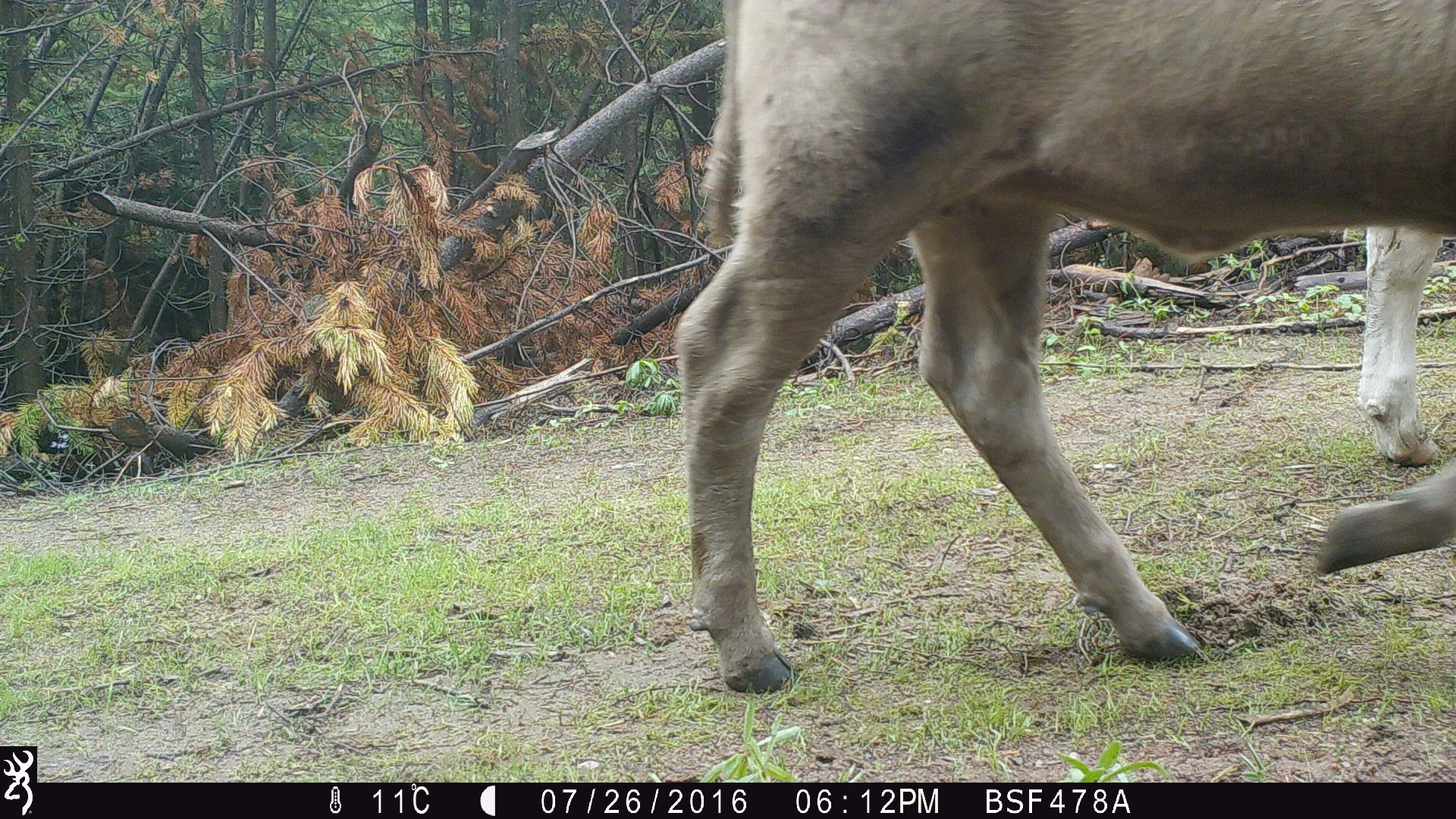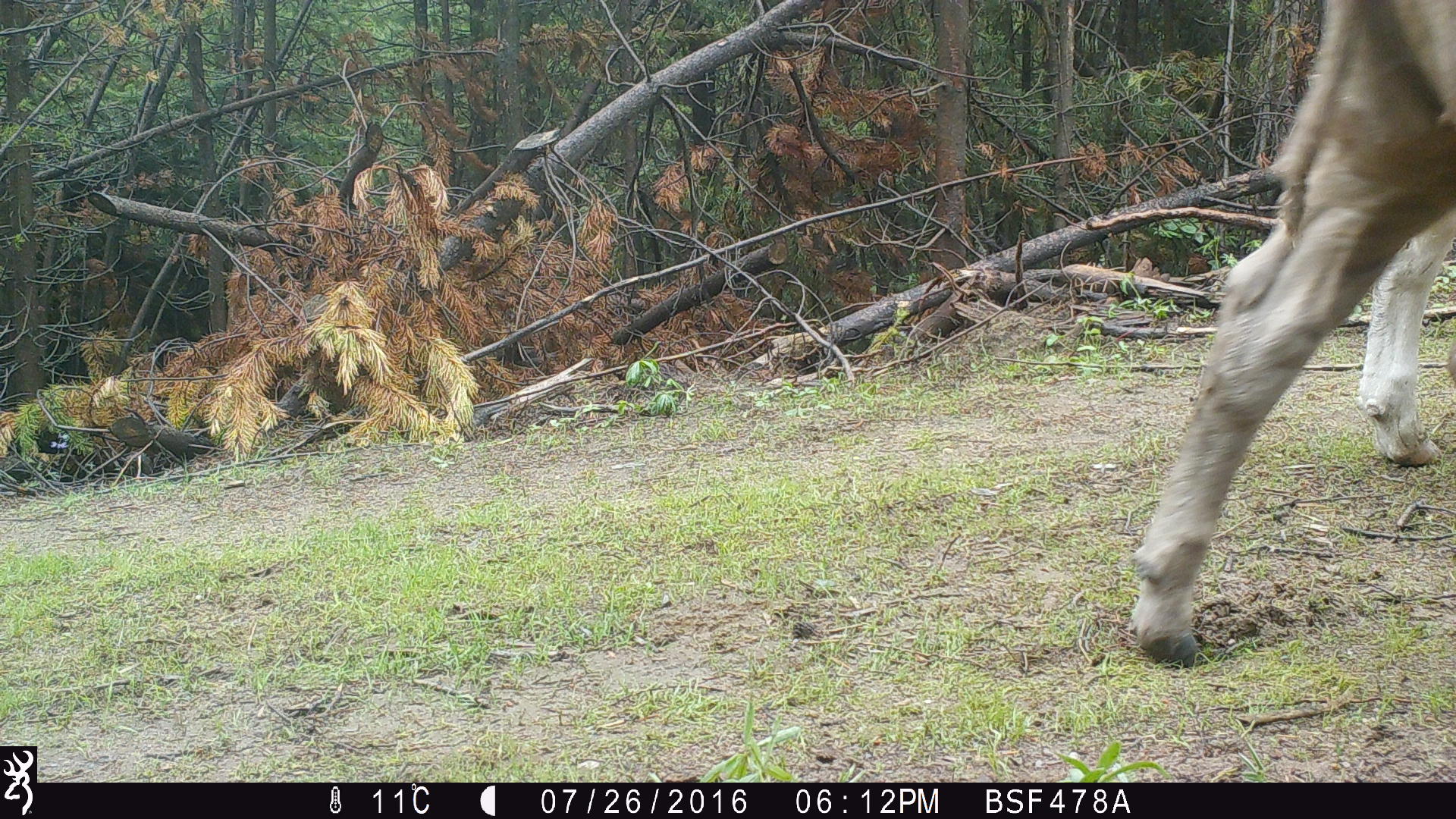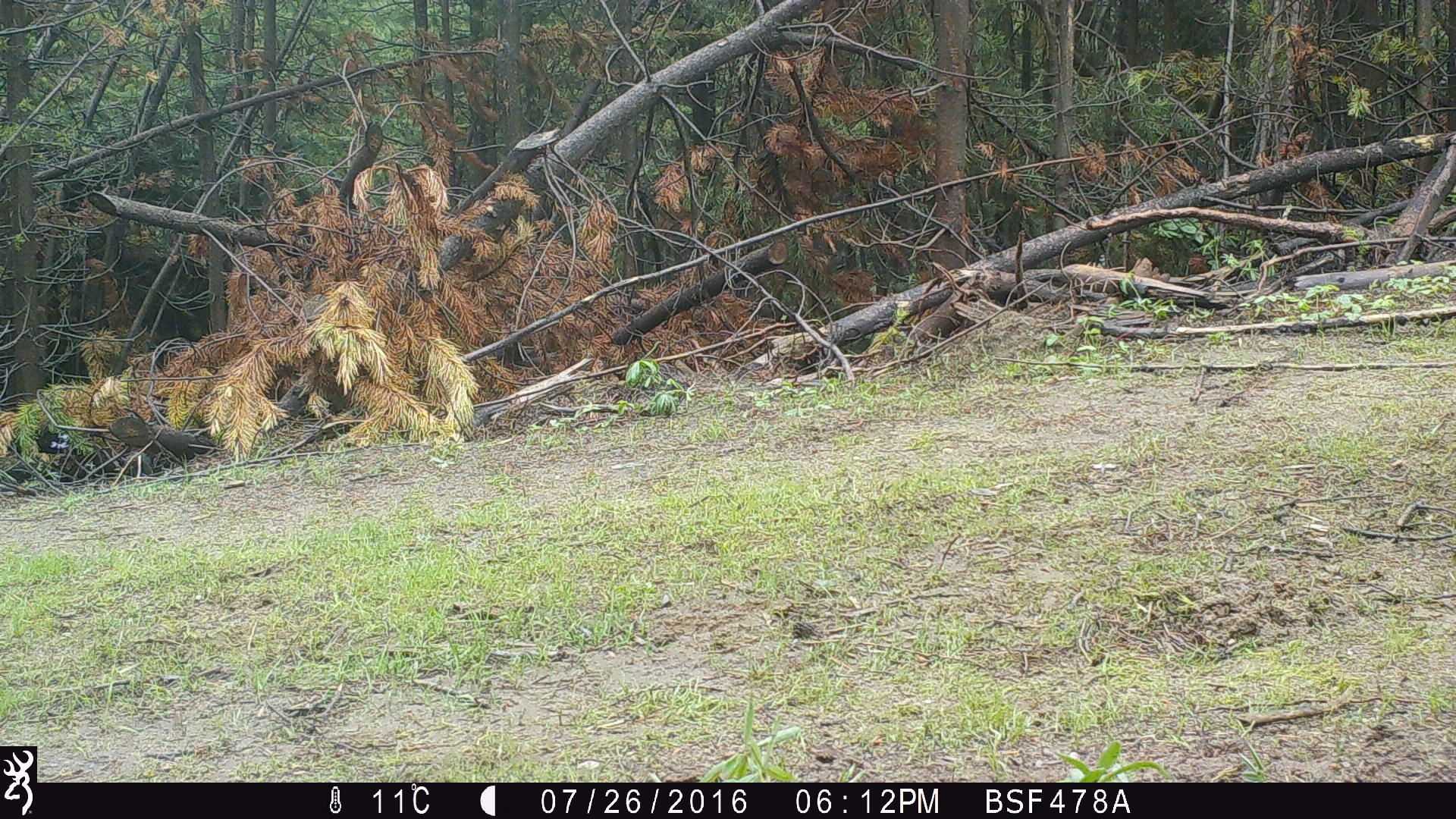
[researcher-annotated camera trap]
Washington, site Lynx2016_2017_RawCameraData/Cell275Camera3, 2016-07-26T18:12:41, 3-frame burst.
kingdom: Animalia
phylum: Chordata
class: Mammalia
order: Artiodactyla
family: Bovidae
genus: Bos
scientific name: Bos taurus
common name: domestic cattle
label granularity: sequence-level